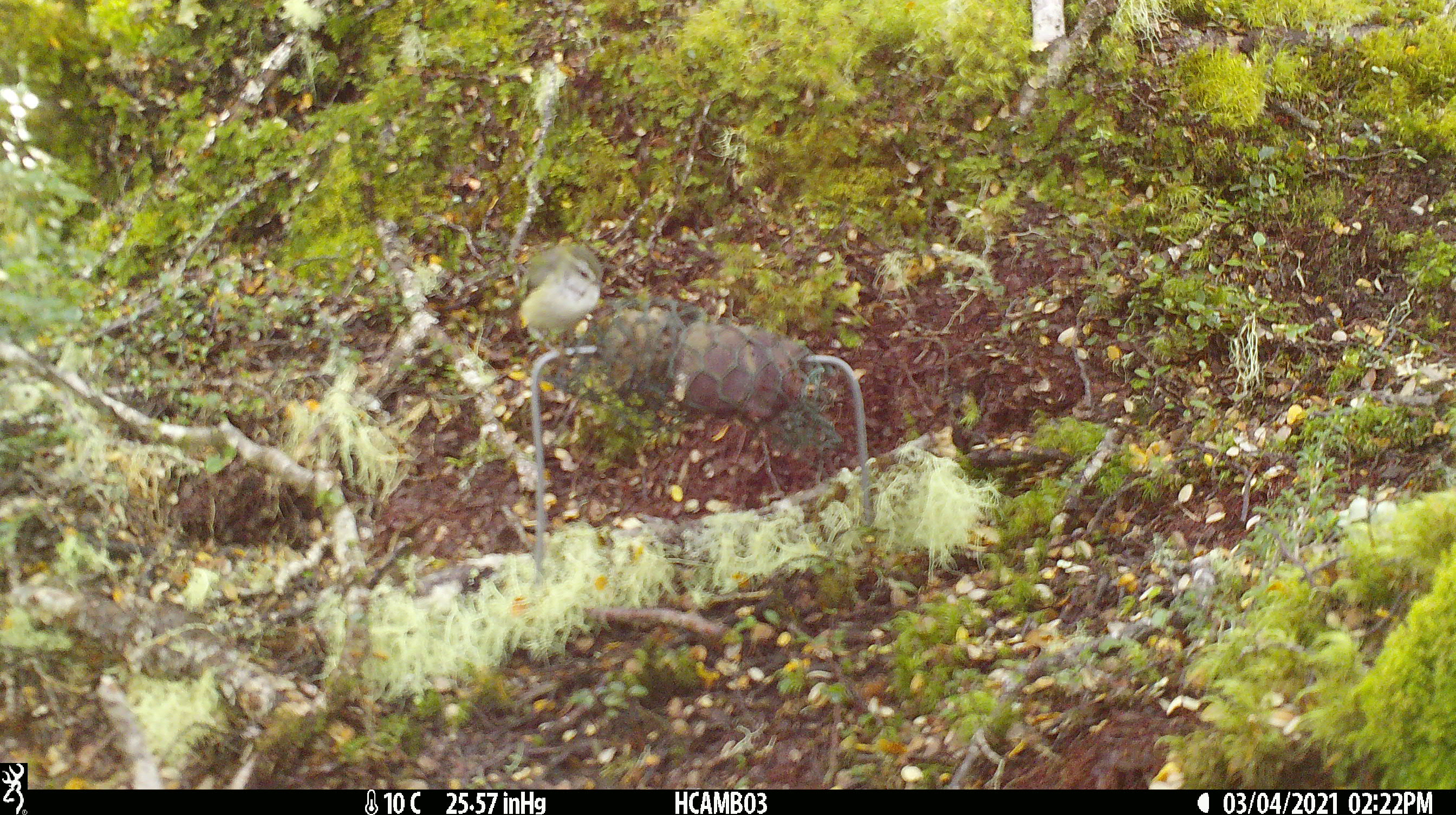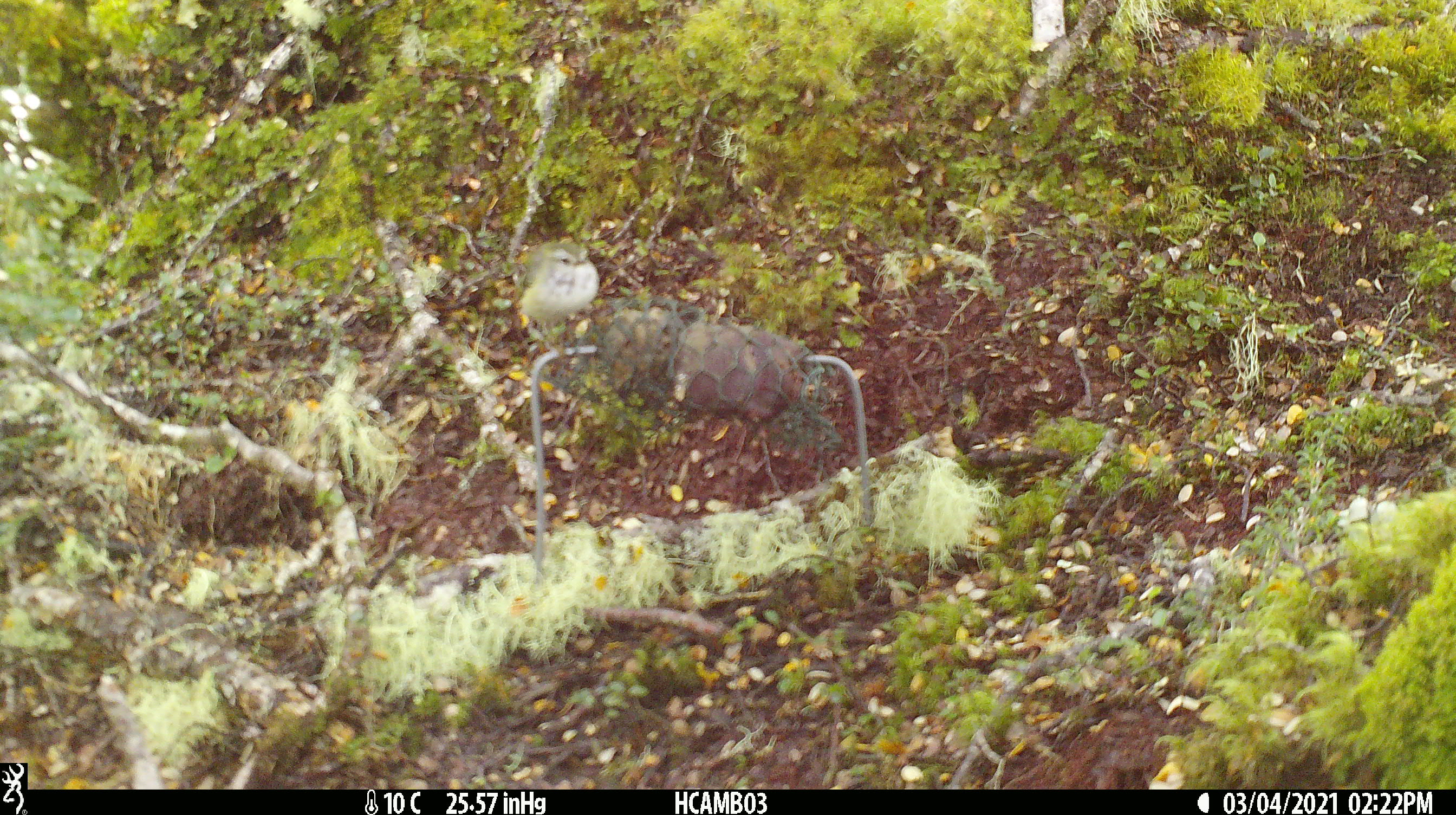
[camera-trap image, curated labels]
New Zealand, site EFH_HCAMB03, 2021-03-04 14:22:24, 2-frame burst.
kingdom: Animalia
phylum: Chordata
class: Aves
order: Passeriformes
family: Acanthisittidae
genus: Acanthisitta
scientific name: Acanthisitta chloris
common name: rifleman